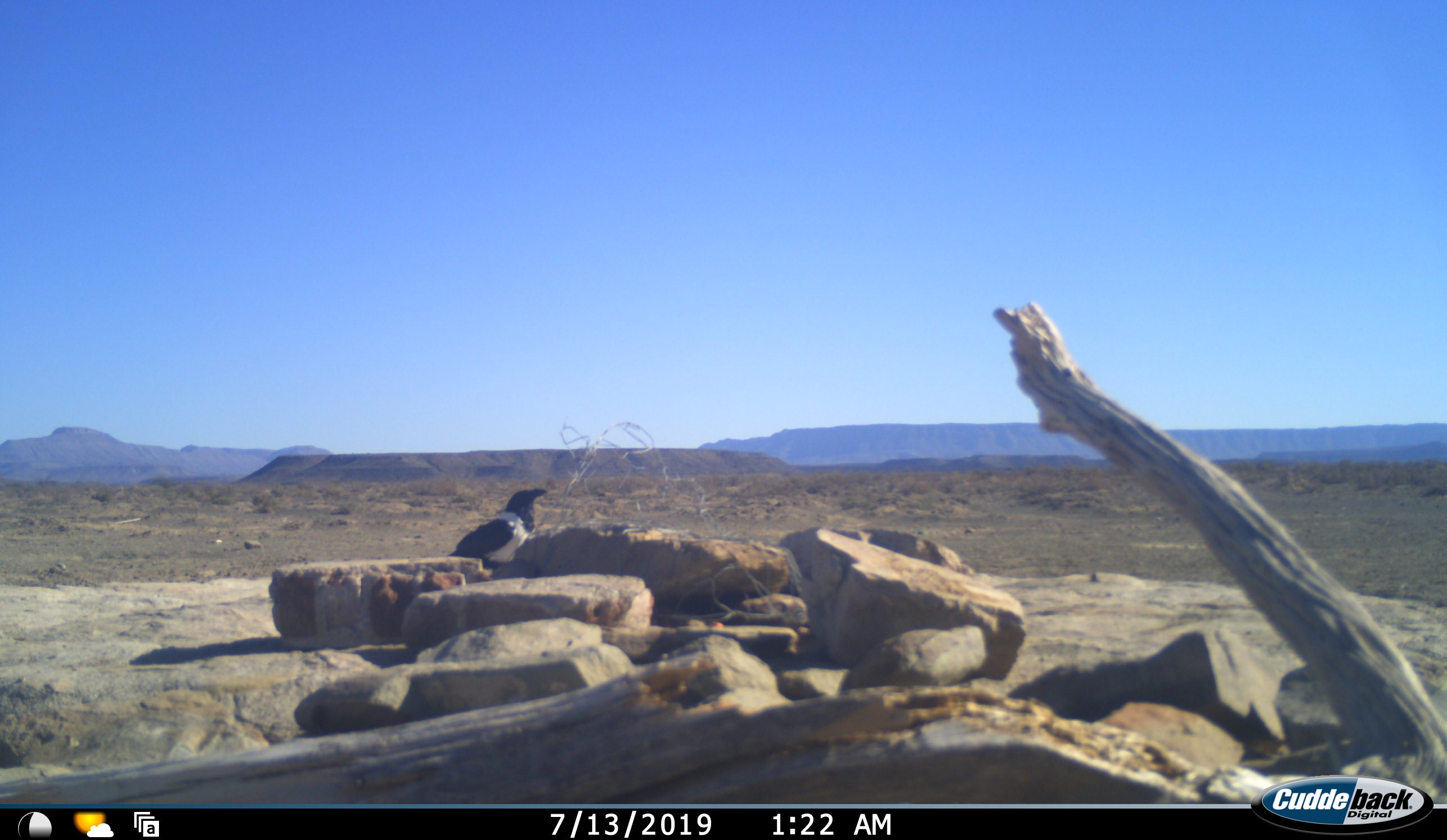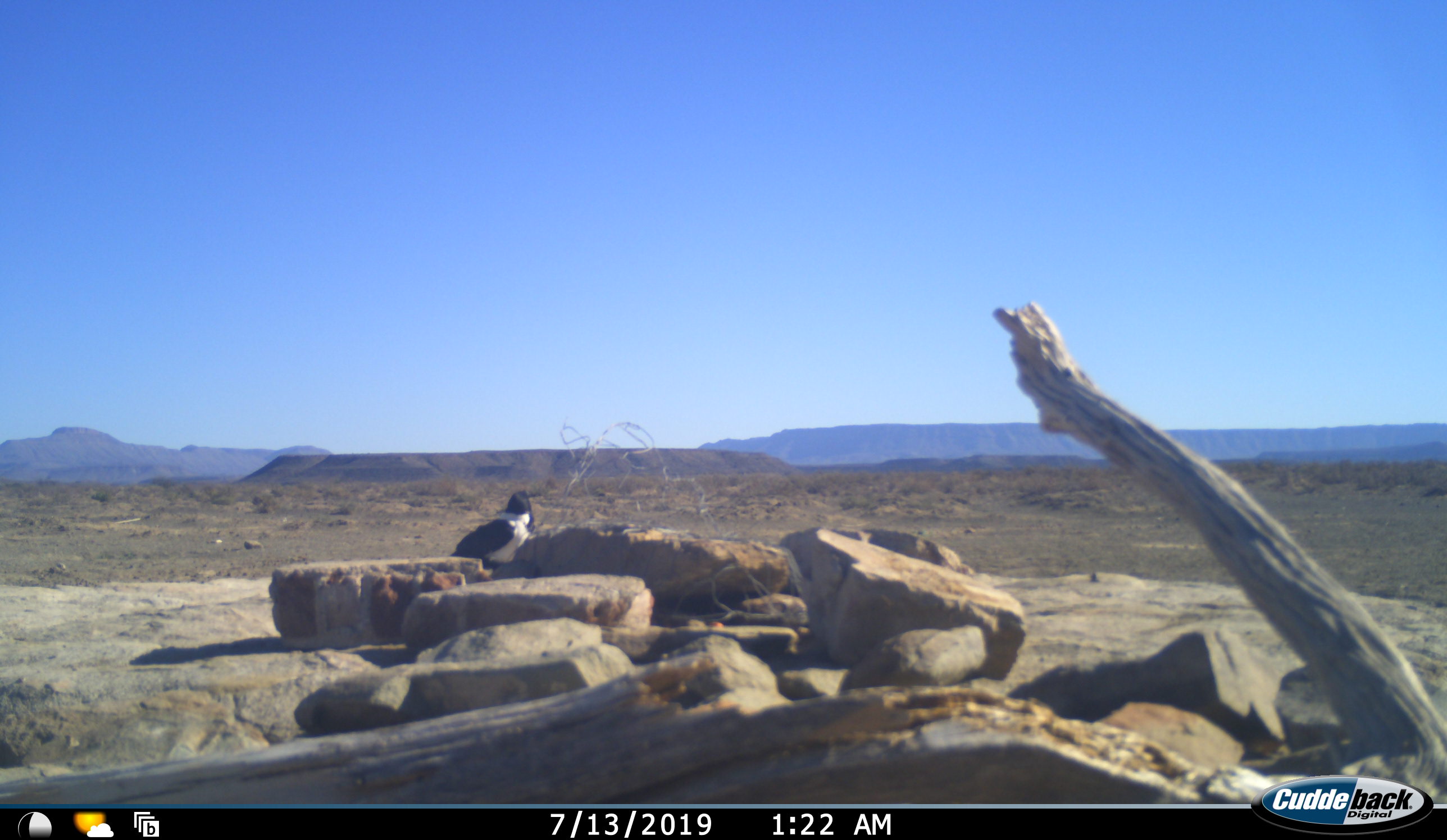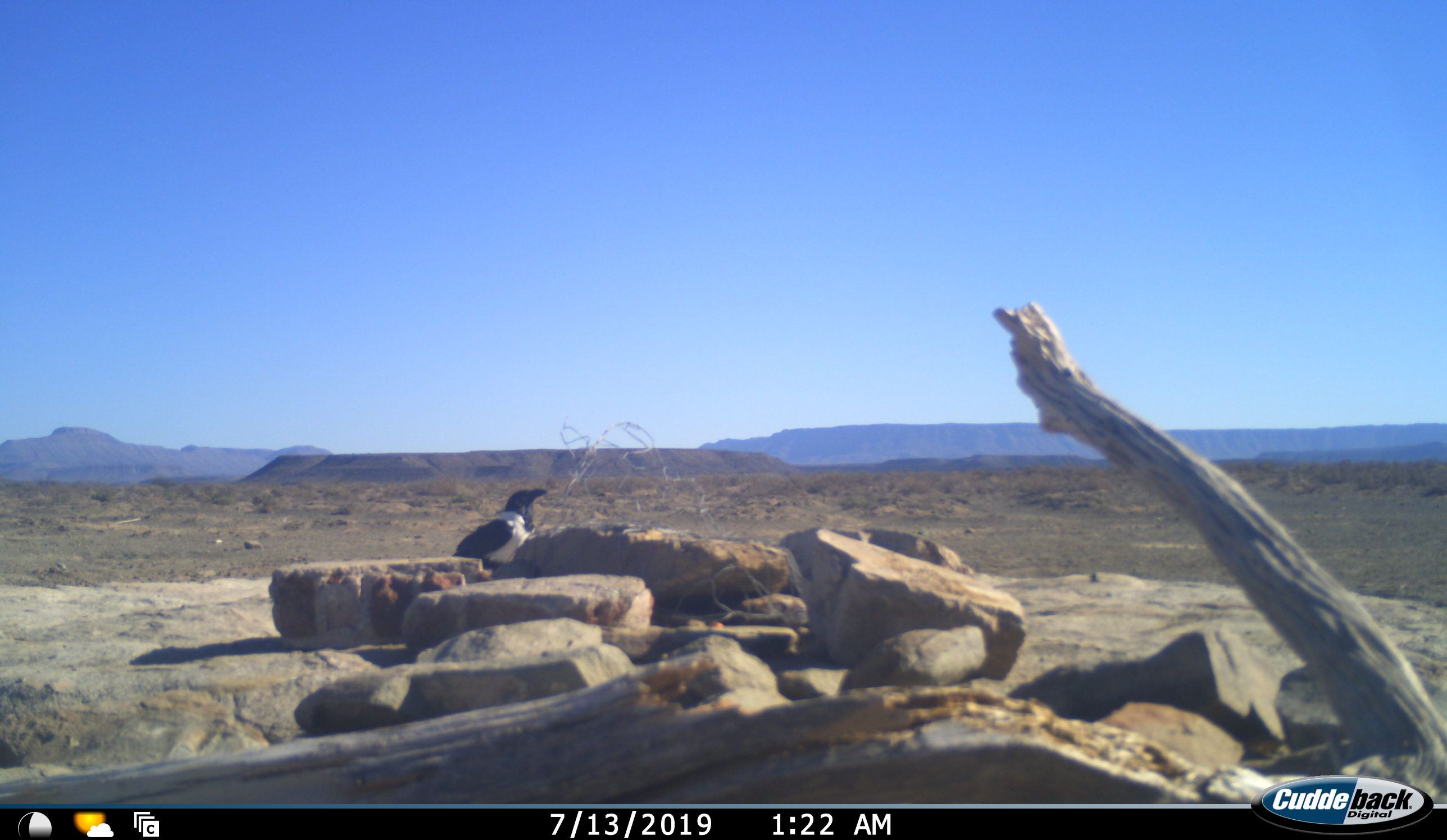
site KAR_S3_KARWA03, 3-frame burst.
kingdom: Animalia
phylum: Chordata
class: Aves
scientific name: Aves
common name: bird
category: birdother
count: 1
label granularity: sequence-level